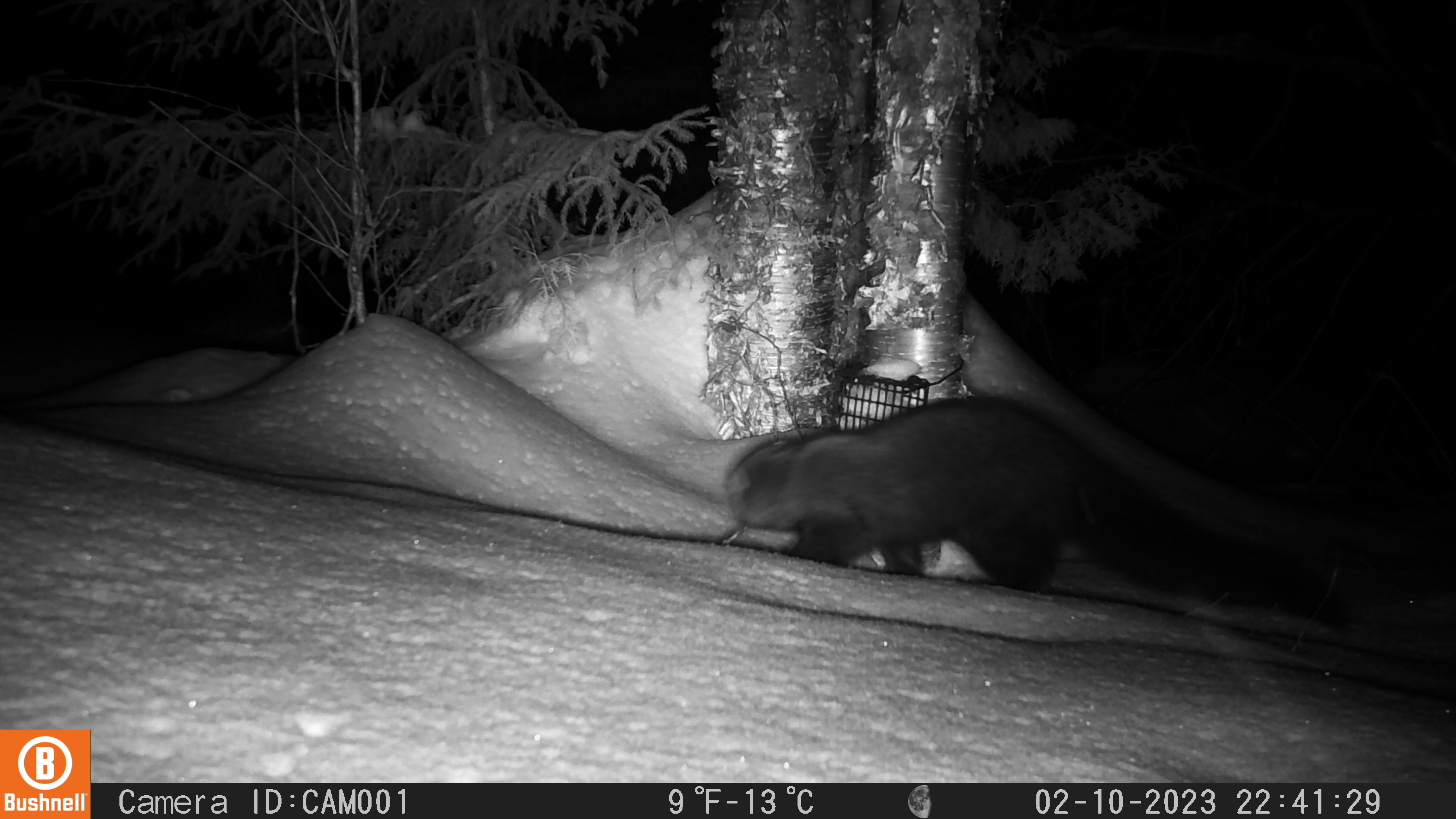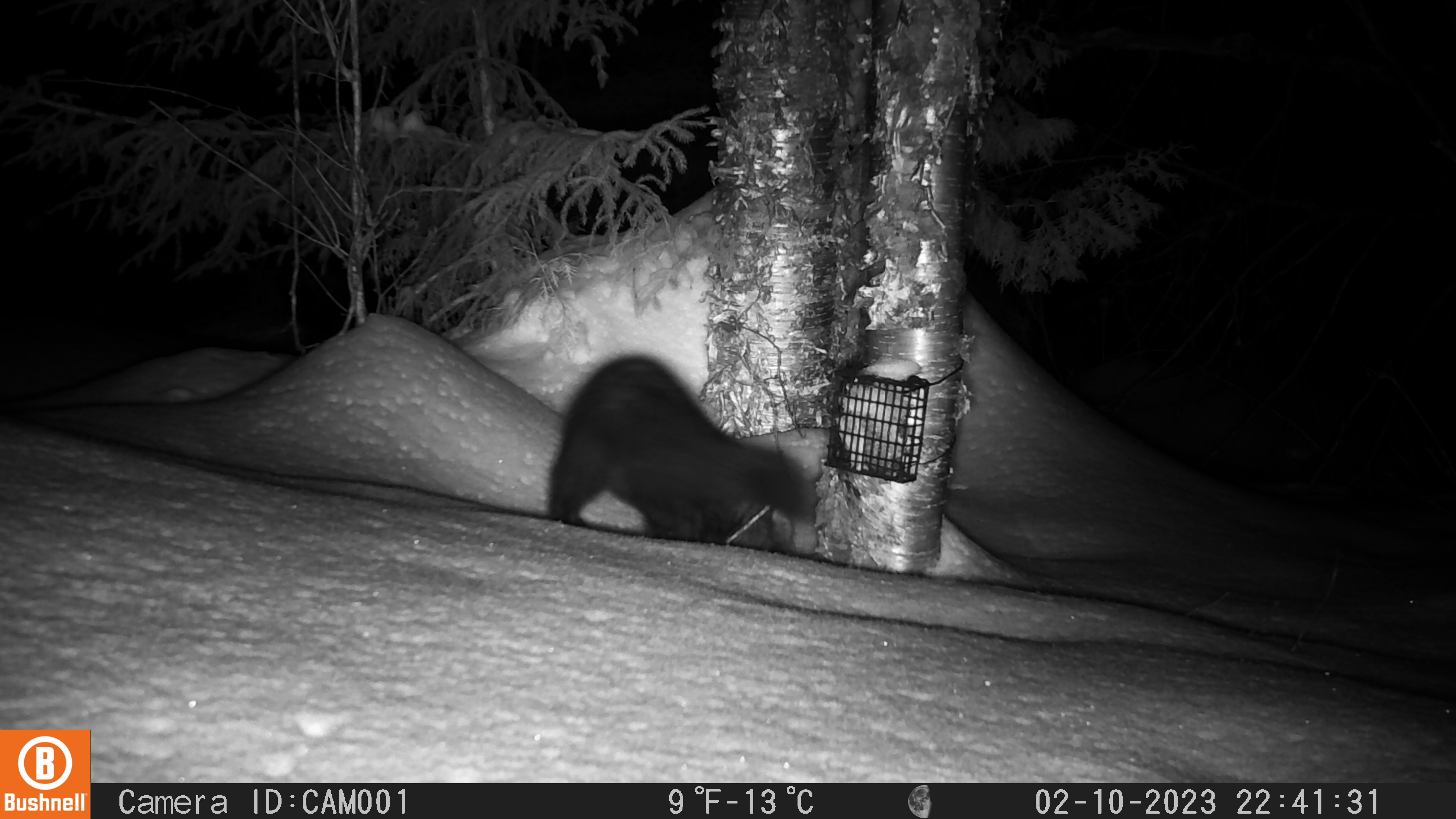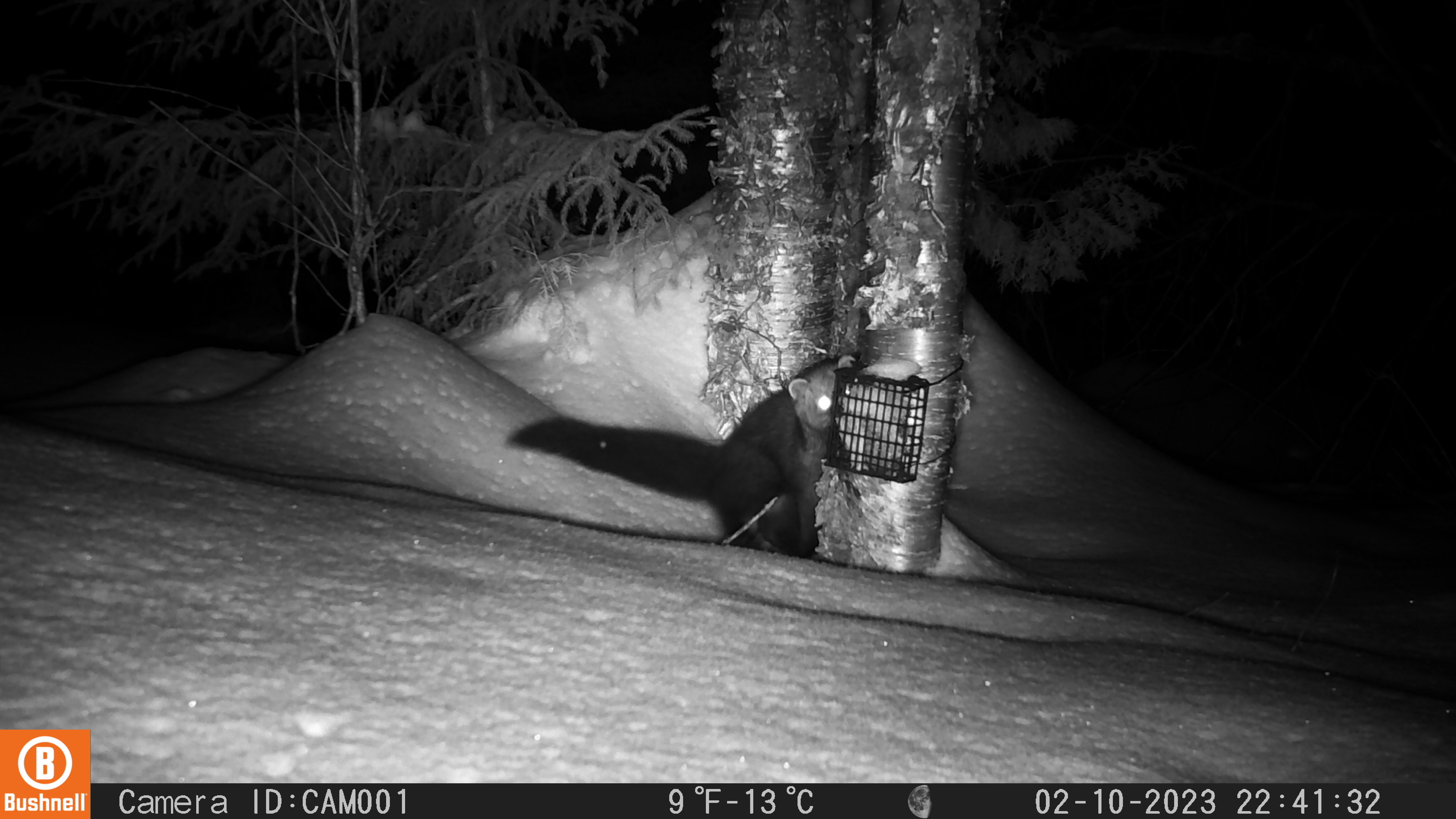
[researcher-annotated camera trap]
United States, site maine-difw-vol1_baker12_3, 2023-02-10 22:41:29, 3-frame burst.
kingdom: Animalia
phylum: Chordata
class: Mammalia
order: Carnivora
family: Mustelidae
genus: Pekania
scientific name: Pekania pennanti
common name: fisher